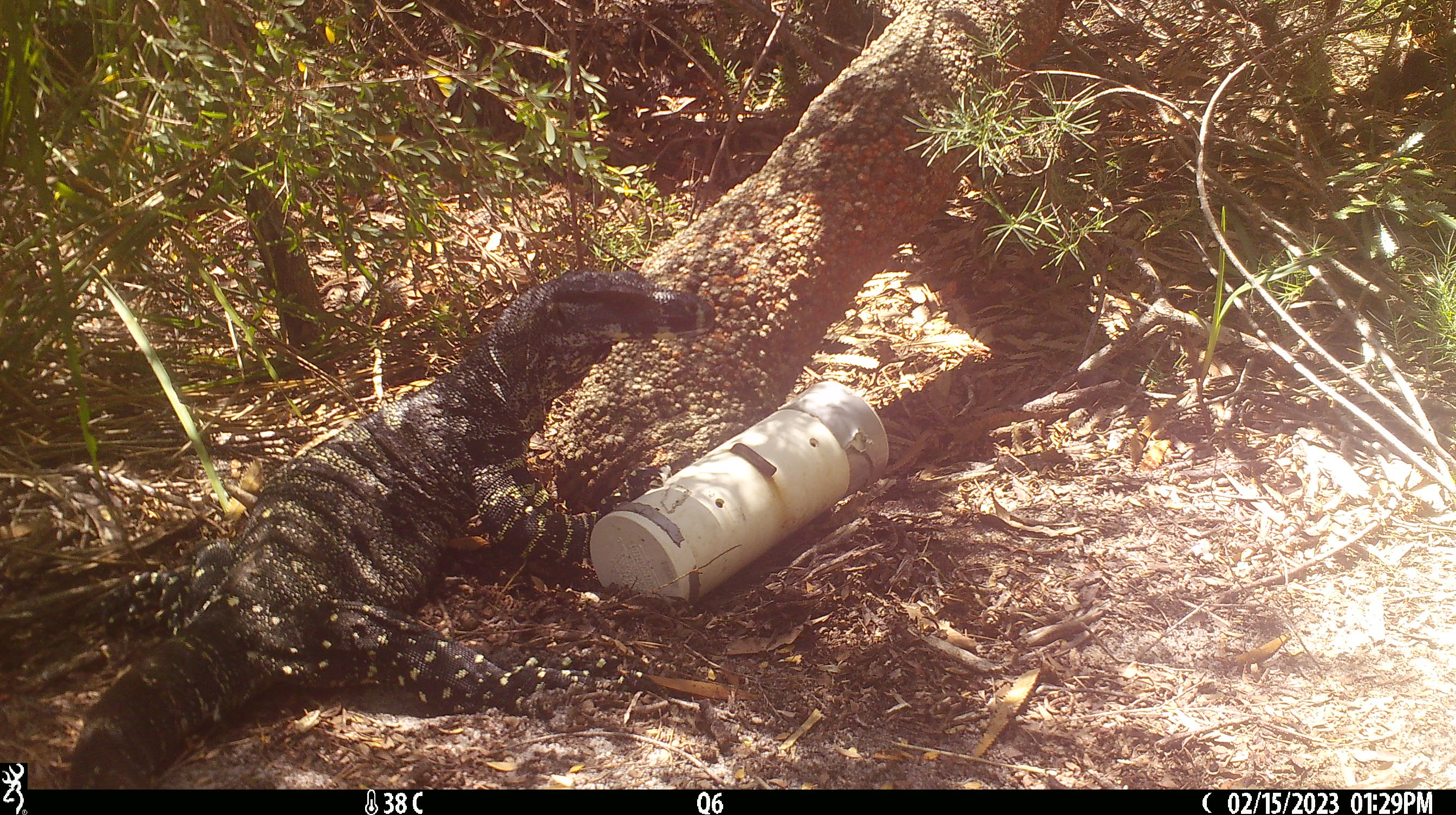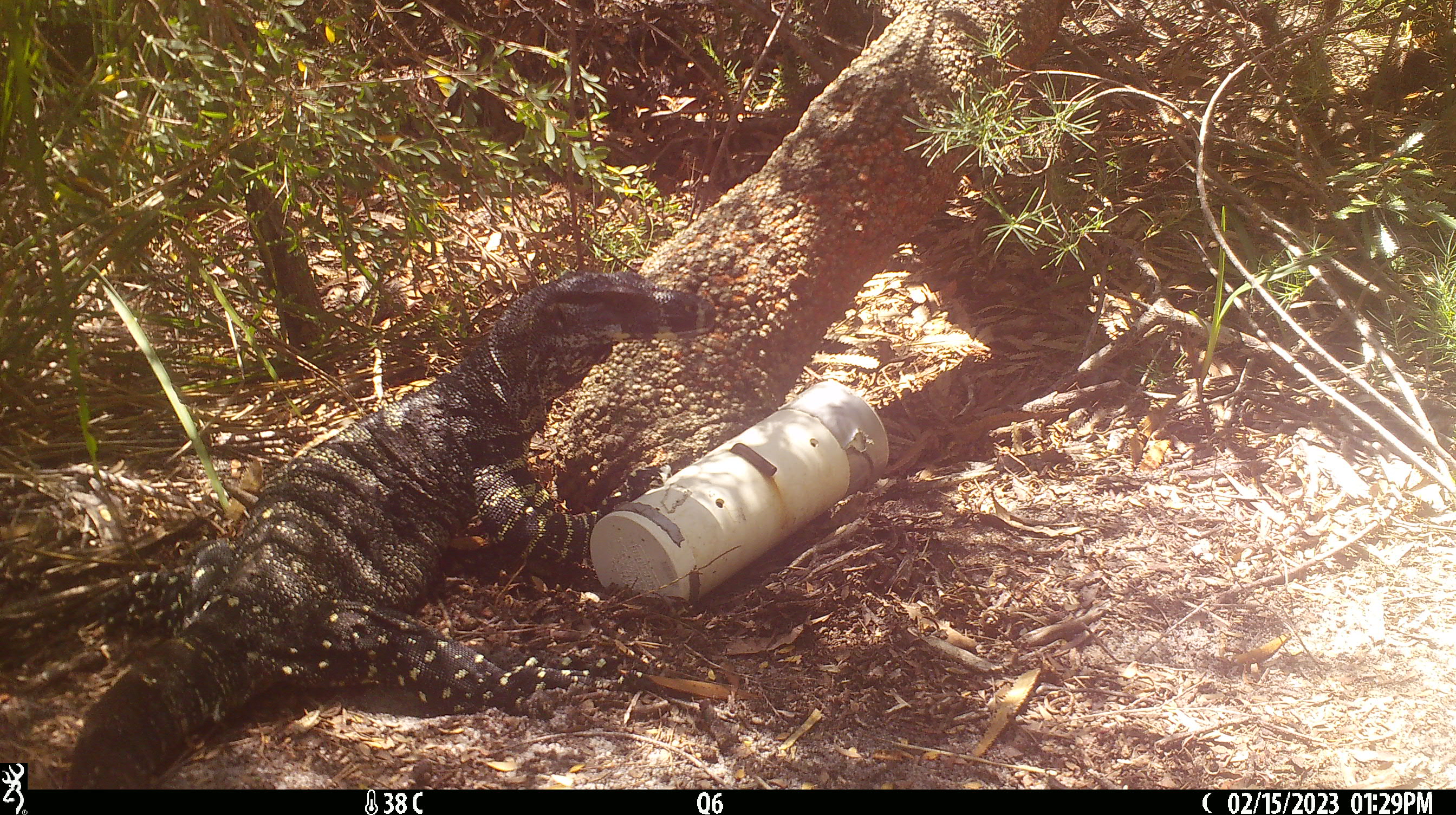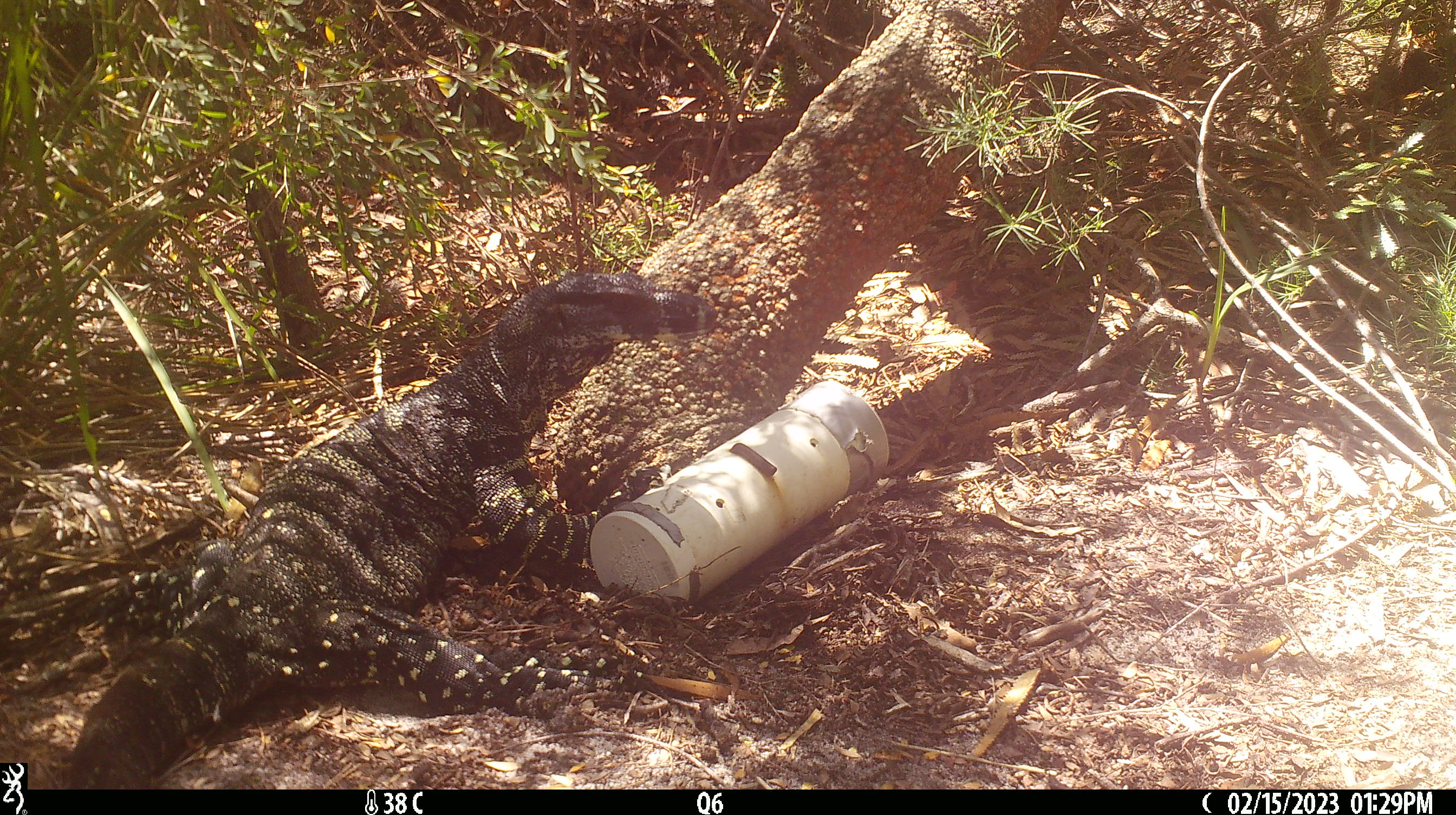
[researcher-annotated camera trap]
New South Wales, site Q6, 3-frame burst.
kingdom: Animalia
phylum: Chordata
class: Reptilia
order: Squamata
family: Varanidae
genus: Varanus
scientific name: Varanus varius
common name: lace monitor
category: goanna